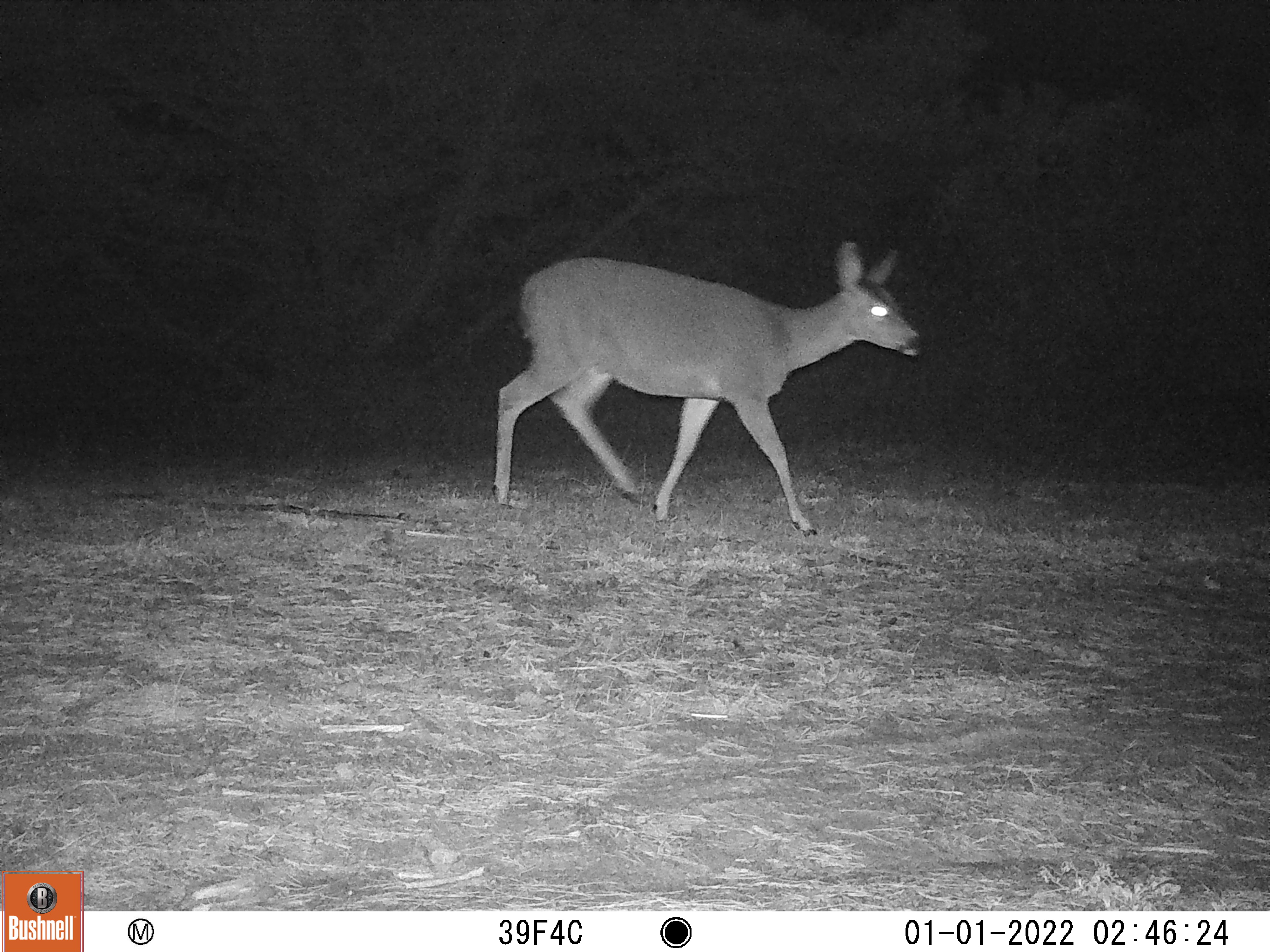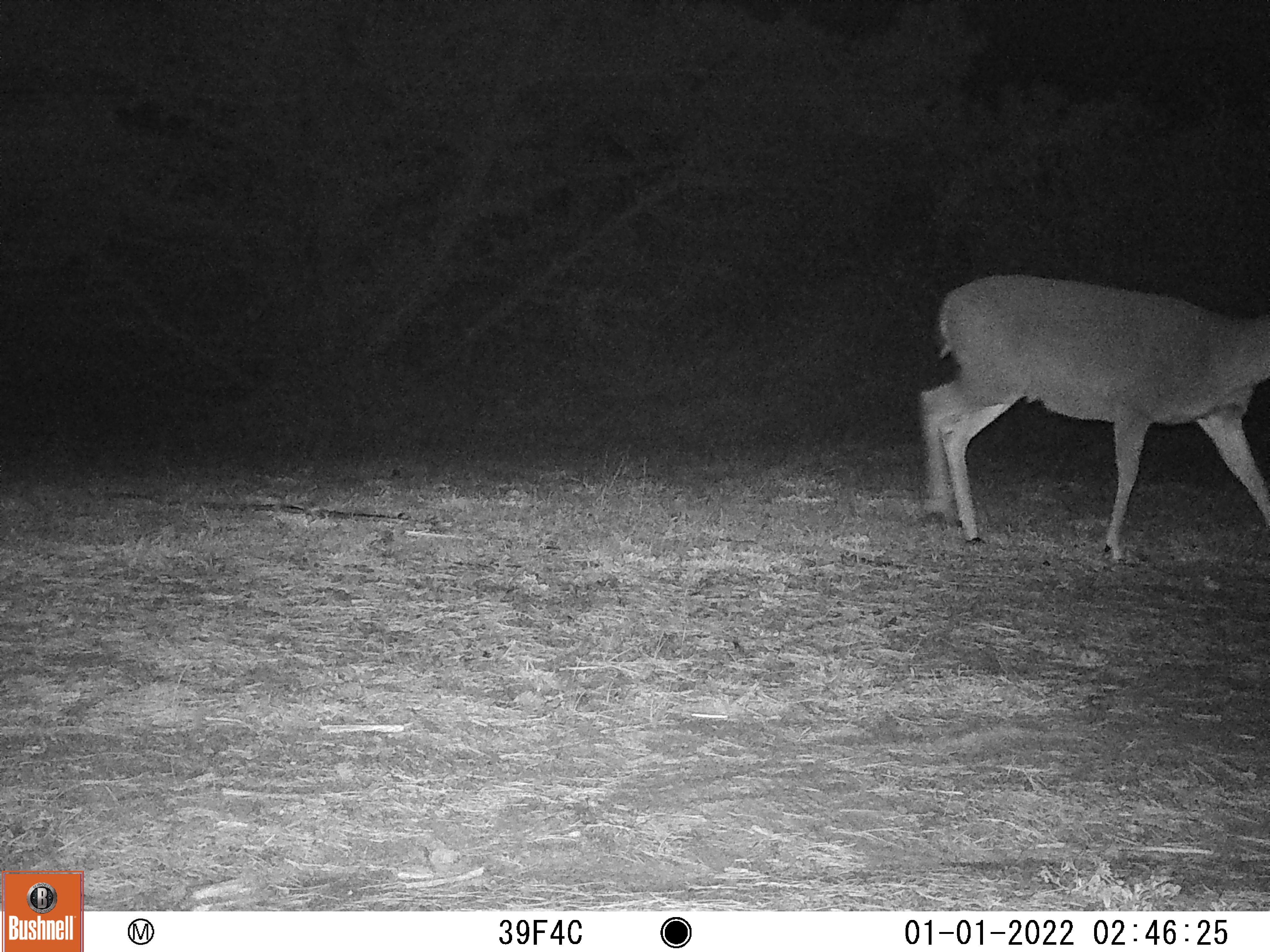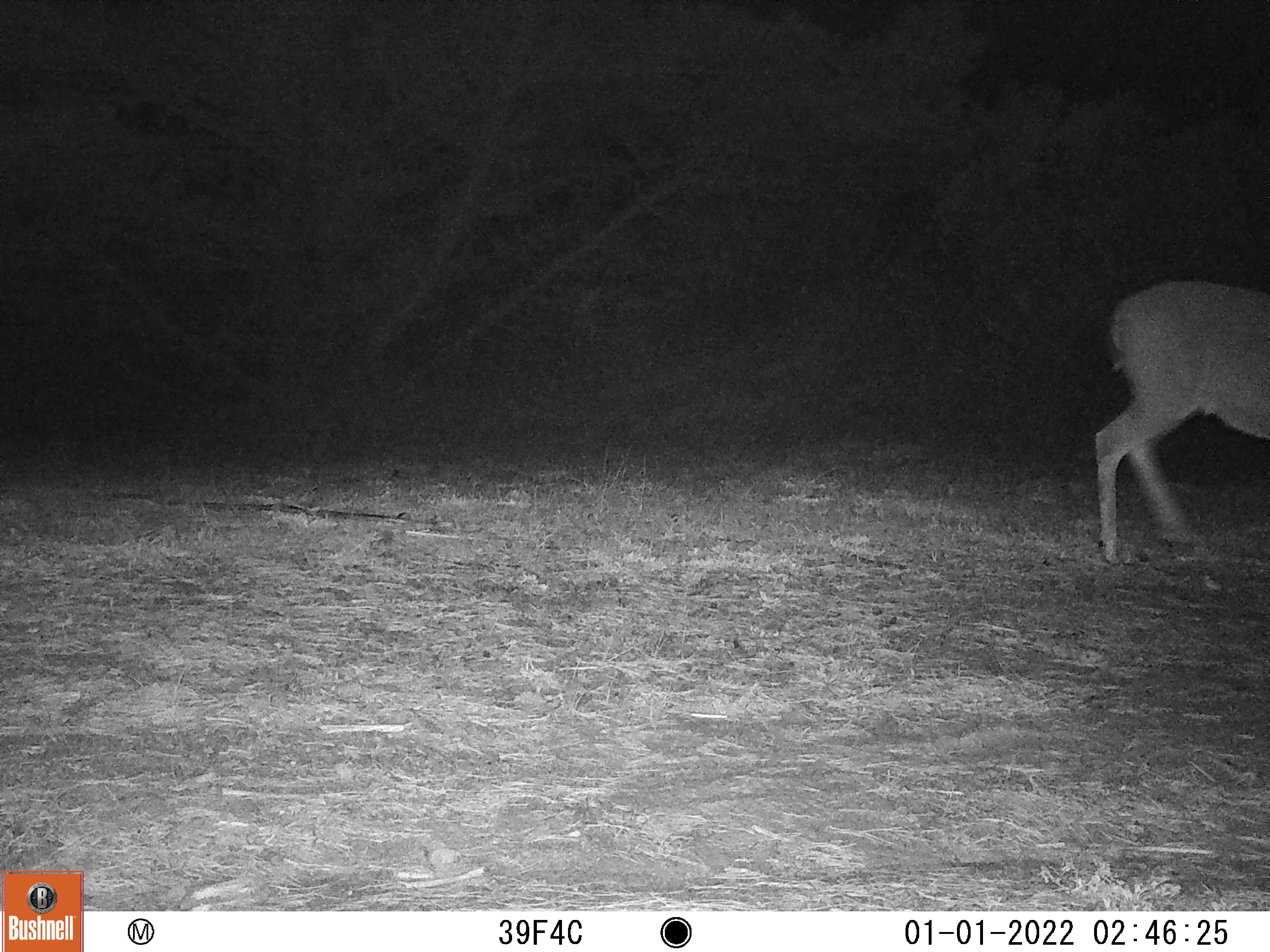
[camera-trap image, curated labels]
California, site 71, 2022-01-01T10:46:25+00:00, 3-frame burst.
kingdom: Animalia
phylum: Chordata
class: Mammalia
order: Artiodactyla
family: Cervidae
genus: Odocoileus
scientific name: Odocoileus hemionus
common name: mule deer